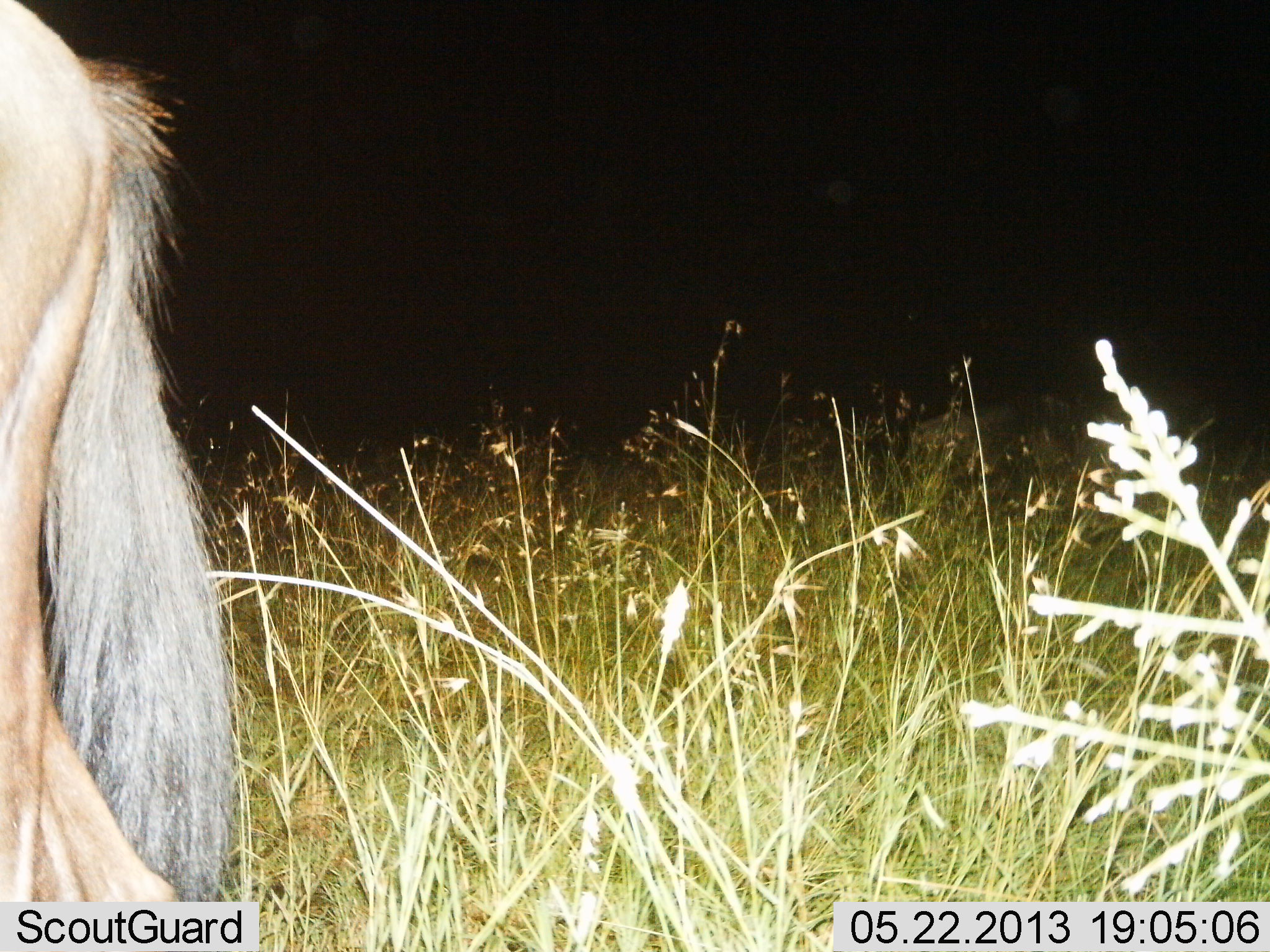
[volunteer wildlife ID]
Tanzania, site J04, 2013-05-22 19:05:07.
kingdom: Animalia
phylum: Chordata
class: Mammalia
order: Artiodactyla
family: Bovidae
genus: Connochaetes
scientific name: Connochaetes taurinus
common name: blue wildebeest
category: wildebeest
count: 1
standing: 68%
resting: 0%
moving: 32%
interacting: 0%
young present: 0%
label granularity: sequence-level